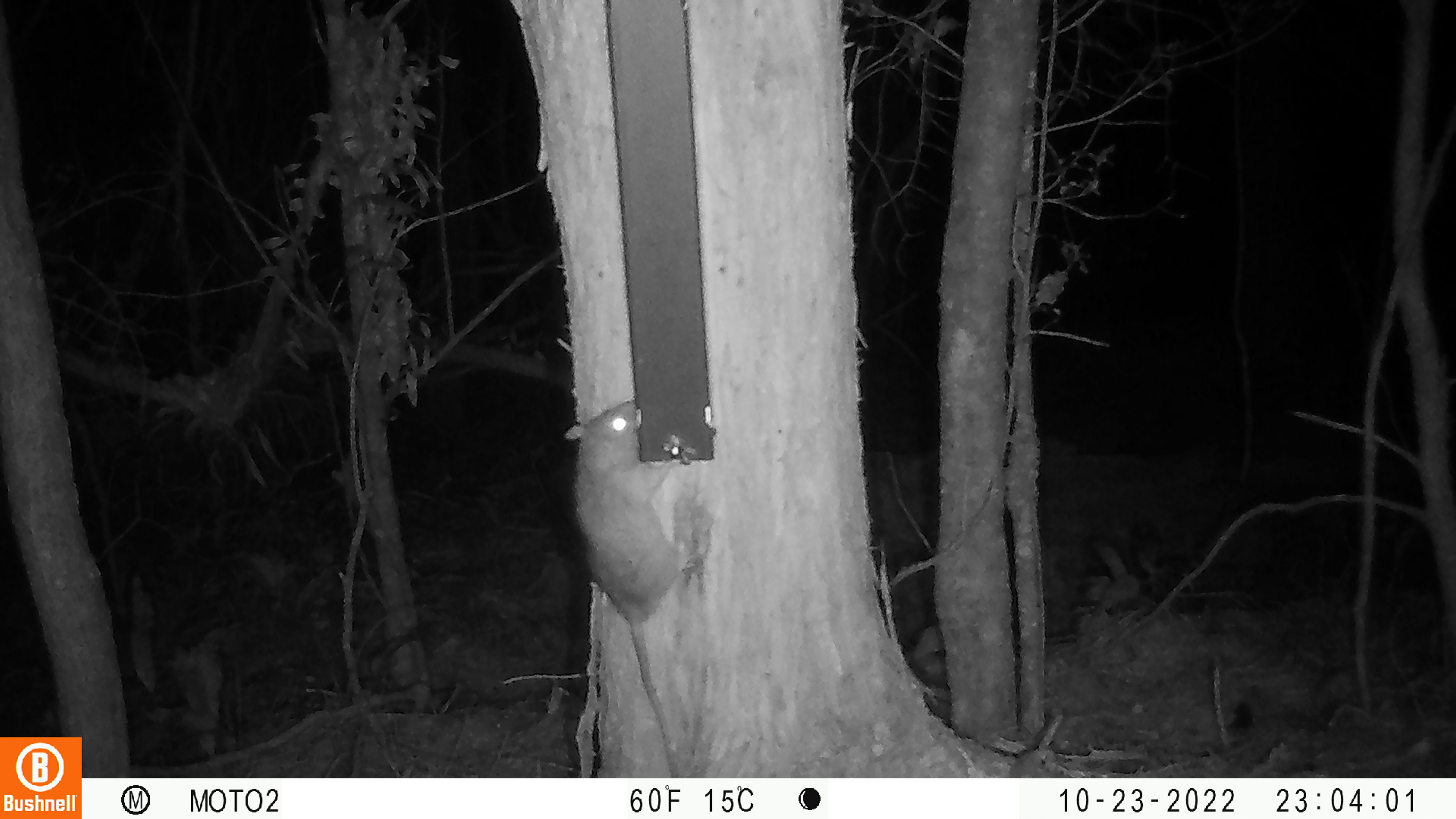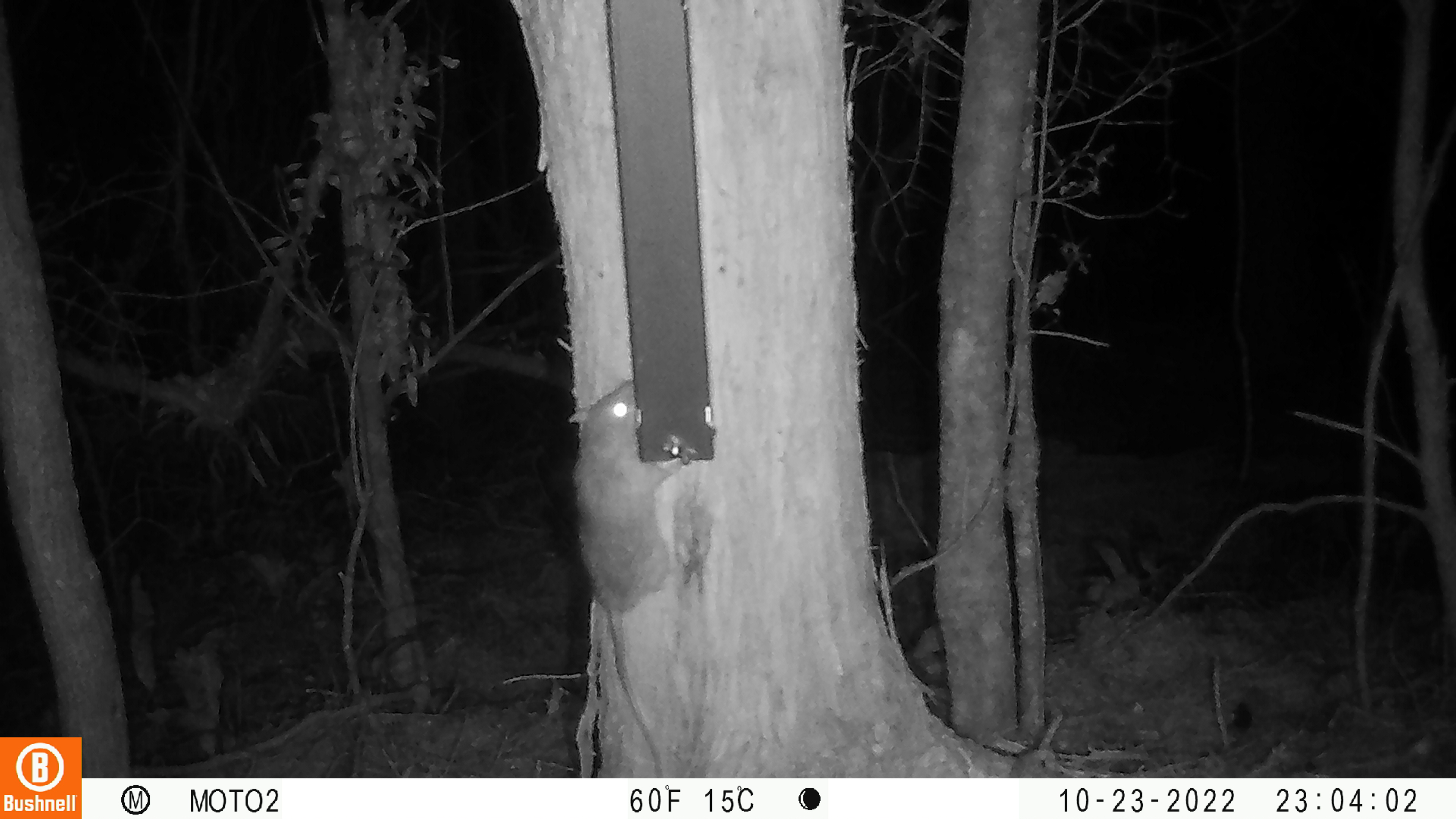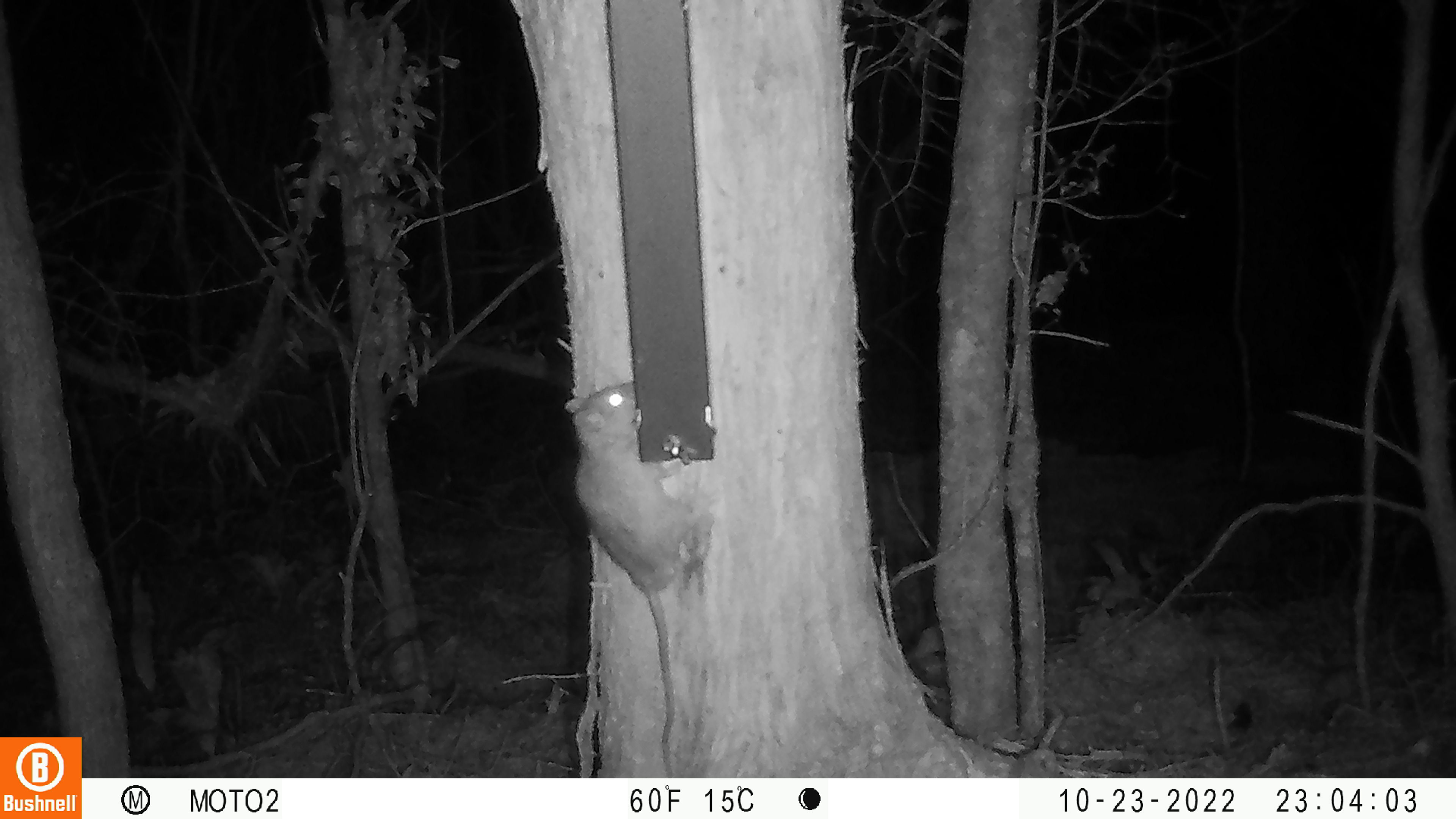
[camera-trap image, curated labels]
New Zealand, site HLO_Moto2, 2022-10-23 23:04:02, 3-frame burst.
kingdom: Animalia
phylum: Chordata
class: Mammalia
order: Rodentia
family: Muridae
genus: Rattus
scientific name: Rattus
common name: rat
Rat (Rattus).